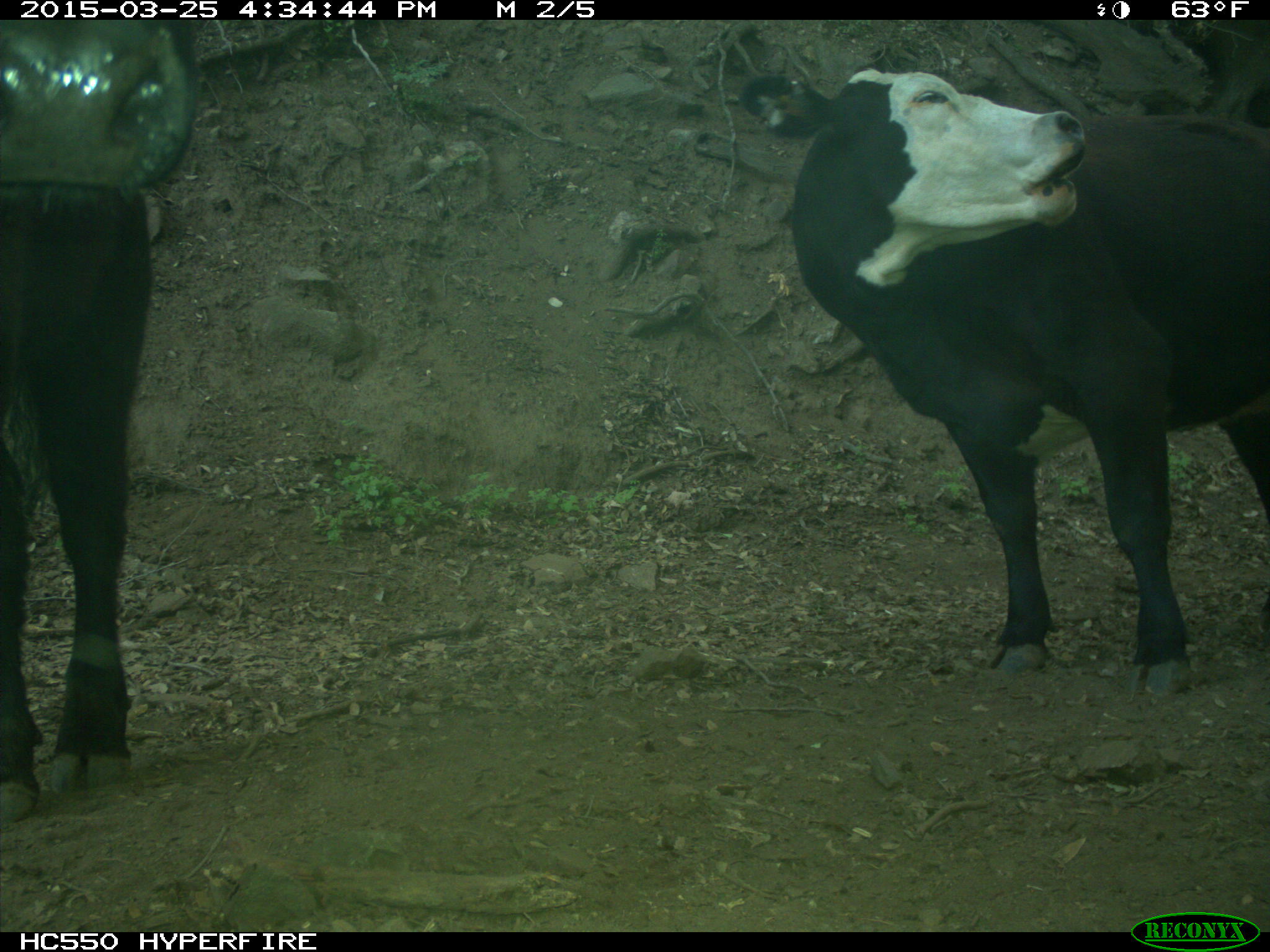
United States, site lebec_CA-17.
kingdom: Animalia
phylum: Chordata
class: Mammalia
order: Artiodactyla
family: Bovidae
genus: Bos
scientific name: Bos taurus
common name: domestic cow